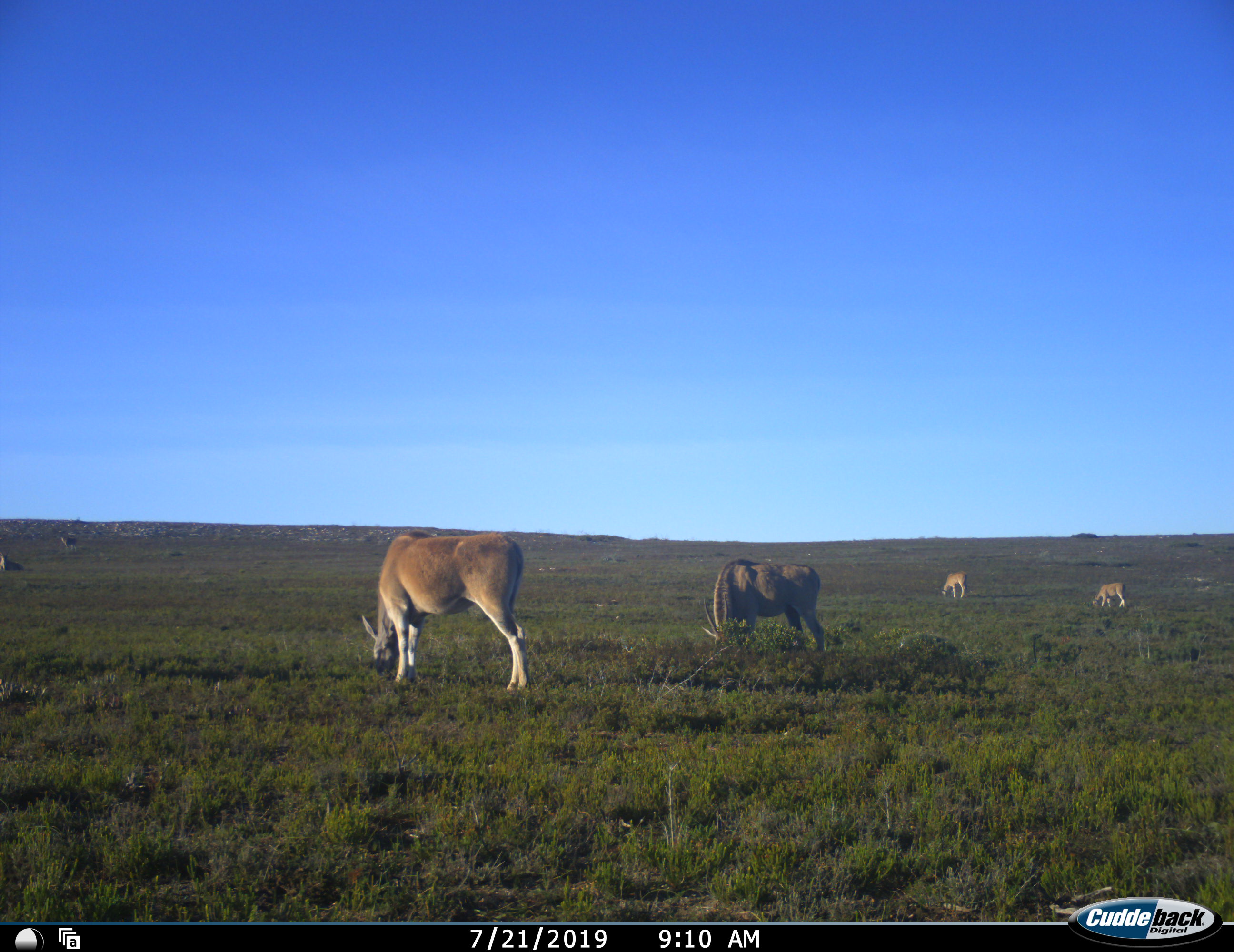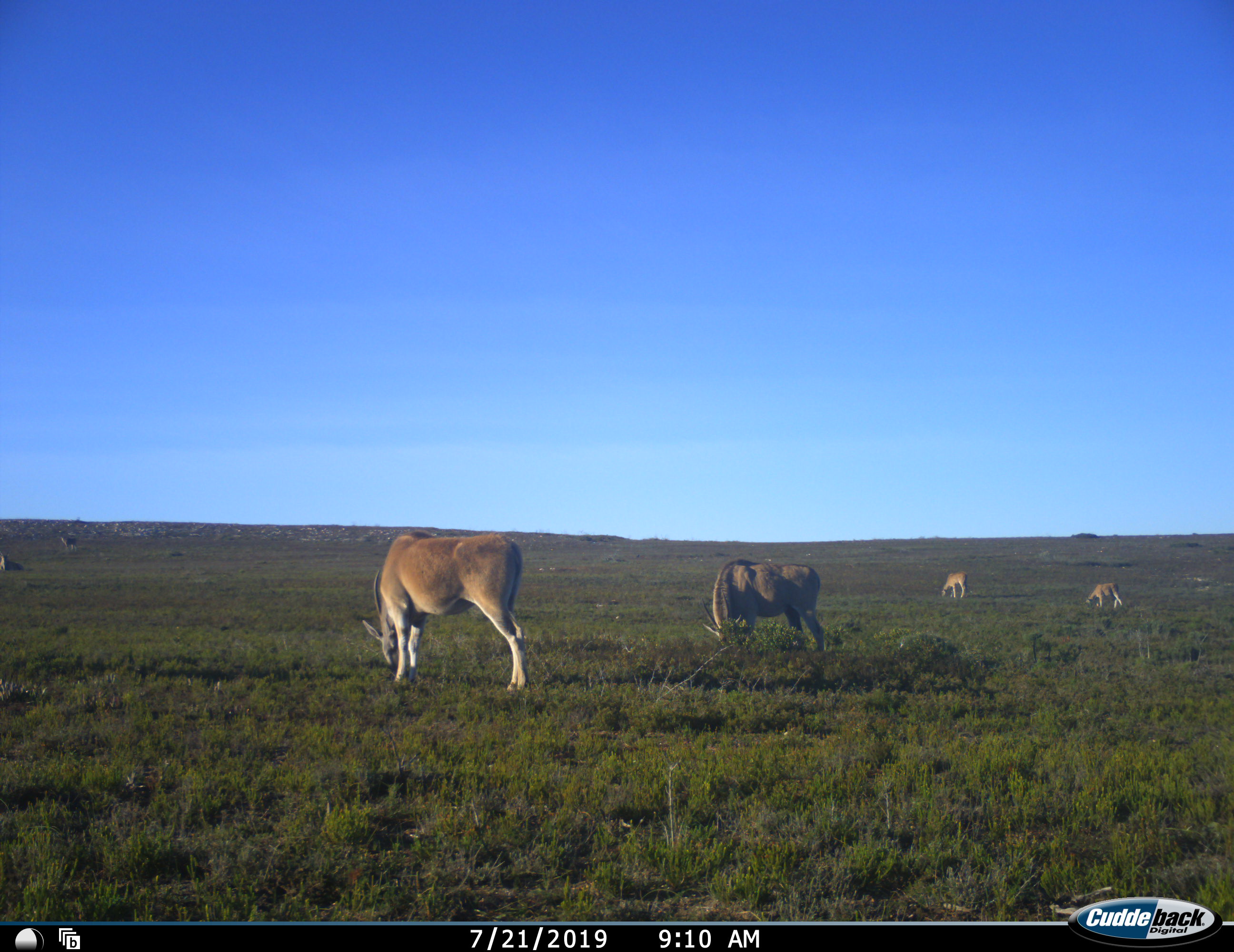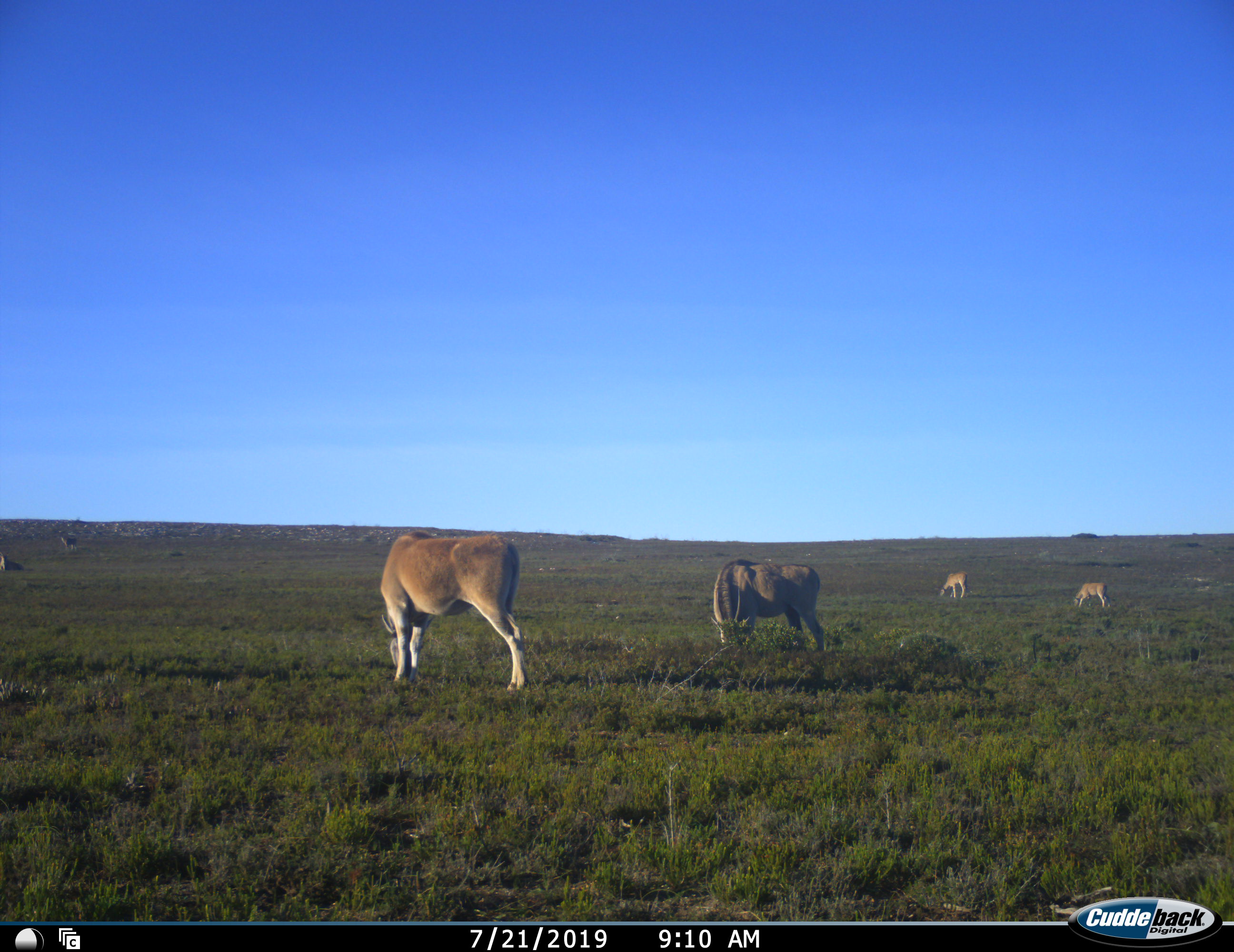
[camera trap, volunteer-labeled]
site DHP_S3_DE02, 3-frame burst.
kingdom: Animalia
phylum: Chordata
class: Mammalia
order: Artiodactyla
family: Bovidae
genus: Tragelaphus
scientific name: Tragelaphus oryx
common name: eland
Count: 4.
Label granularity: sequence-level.